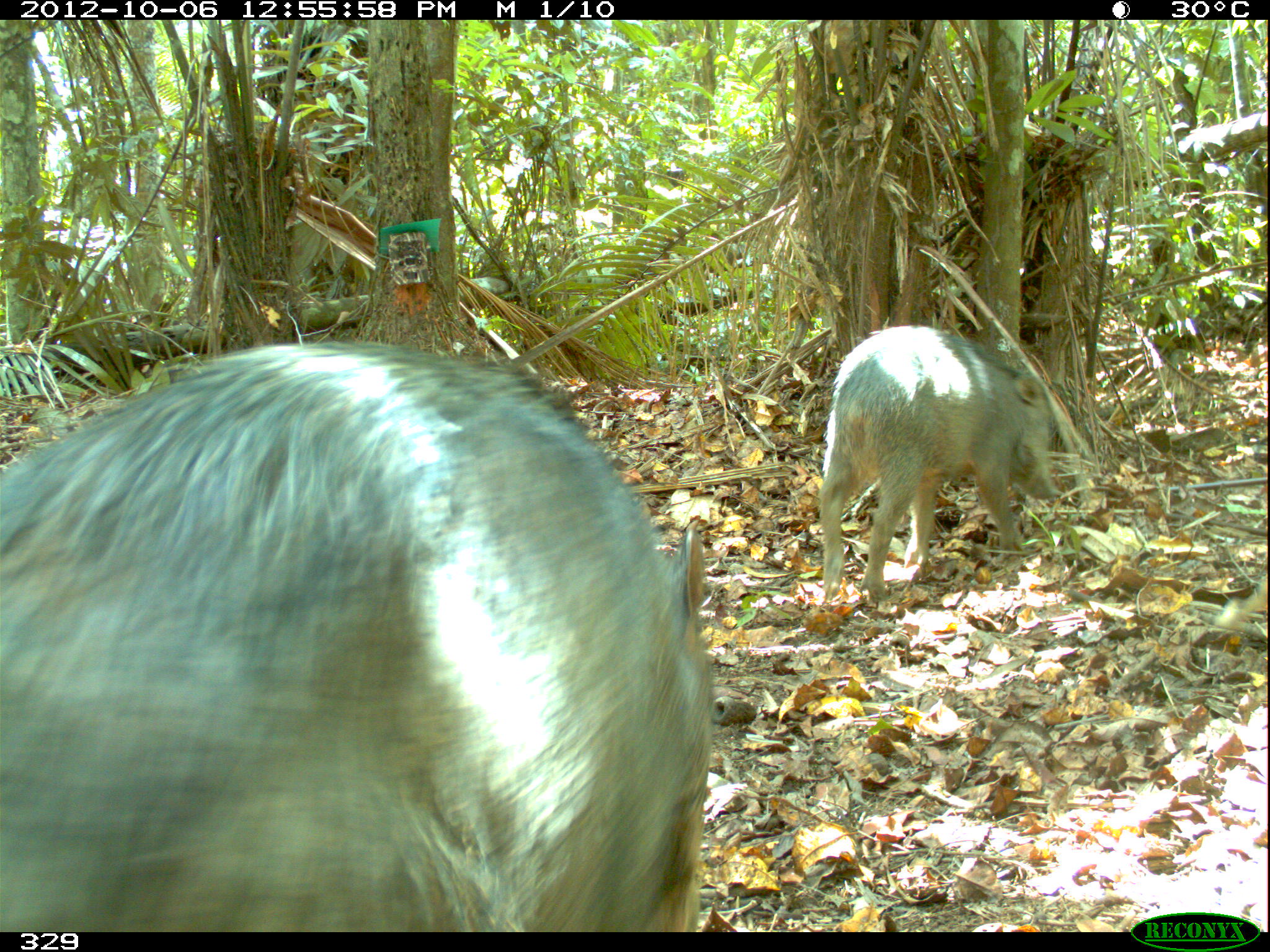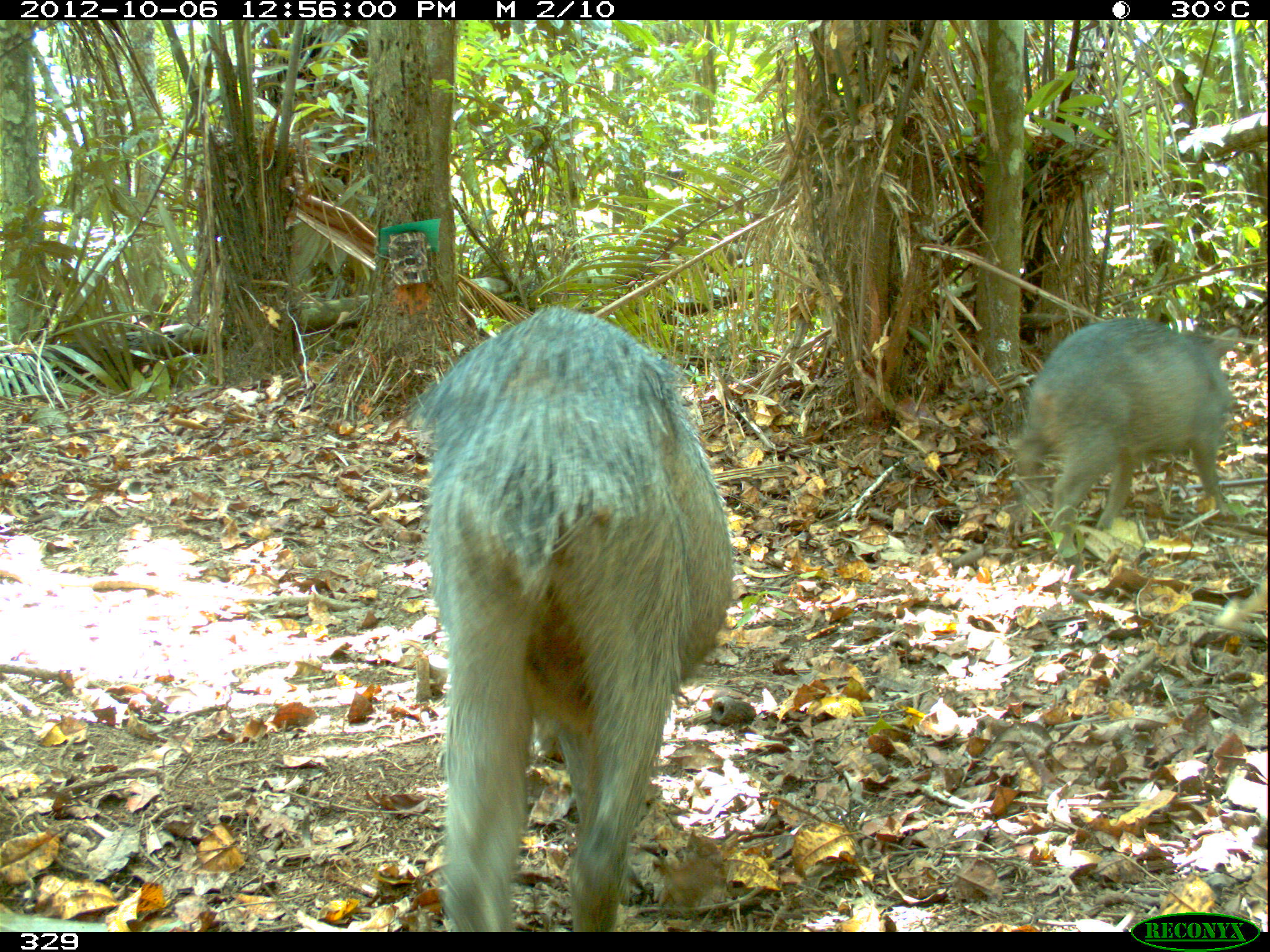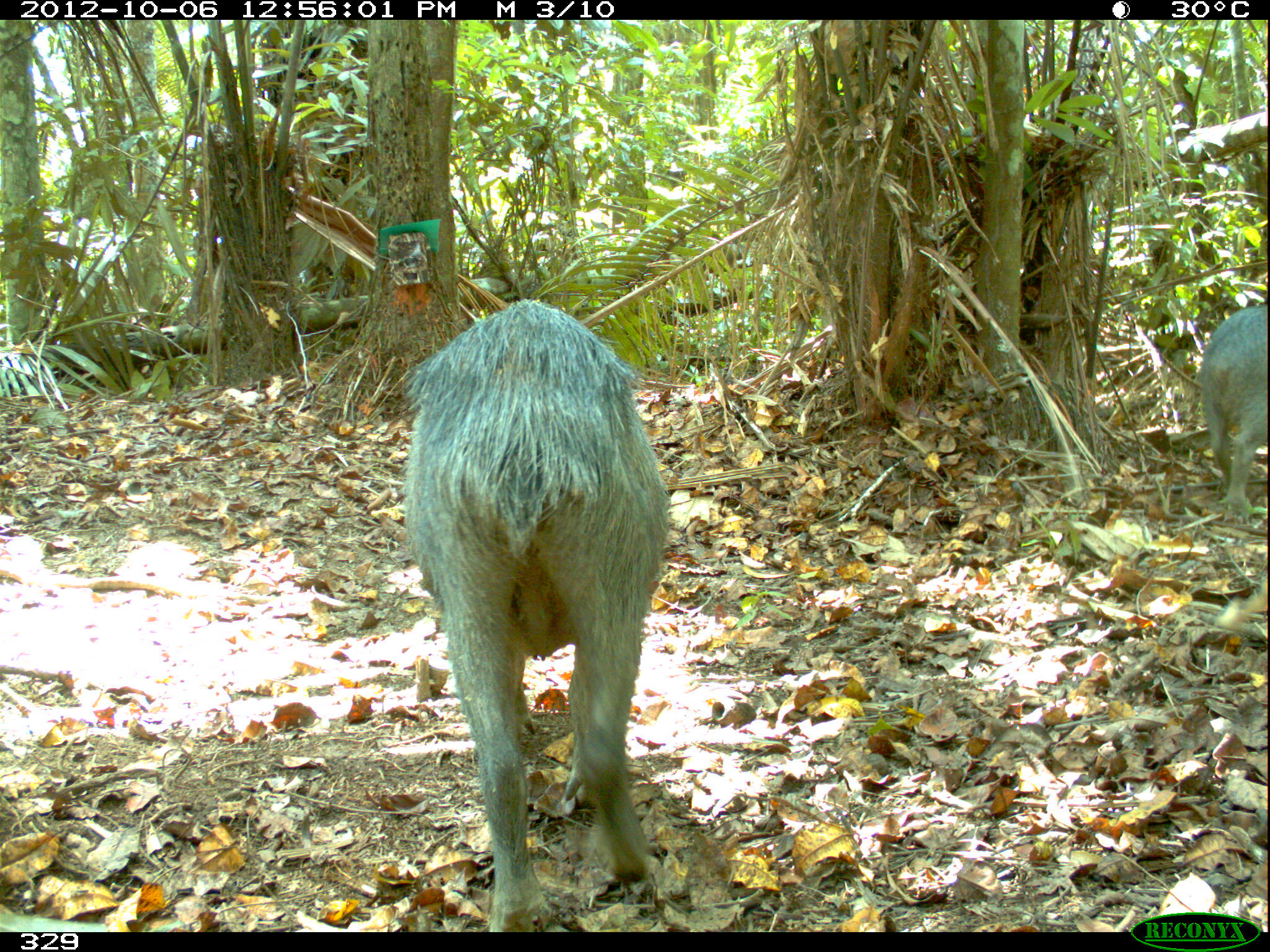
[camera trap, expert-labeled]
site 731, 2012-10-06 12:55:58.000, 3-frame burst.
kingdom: Animalia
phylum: Chordata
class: Mammalia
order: Artiodactyla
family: Tayassuidae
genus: Tayassu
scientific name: Tayassu pecari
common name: white-lipped peccary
Tayassu pecari (white-lipped peccary).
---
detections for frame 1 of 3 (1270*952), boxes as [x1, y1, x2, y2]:
tayassu pecari: [0, 338, 716, 932]; [815, 325, 1058, 605]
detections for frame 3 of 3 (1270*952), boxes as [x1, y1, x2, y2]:
tayassu pecari: [399, 295, 670, 932]; [1196, 301, 1270, 520]